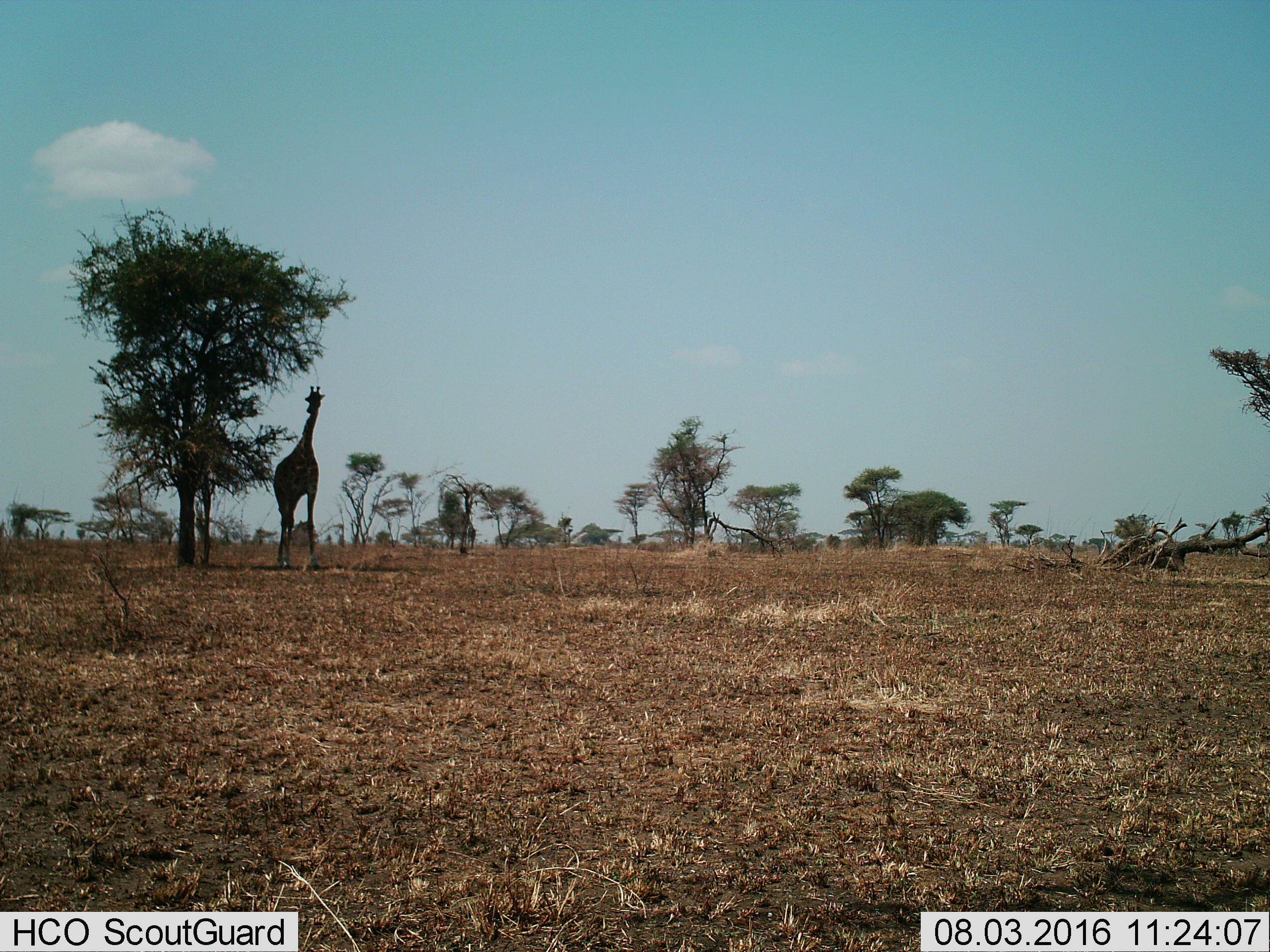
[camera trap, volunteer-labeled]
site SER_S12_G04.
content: unidentified animal